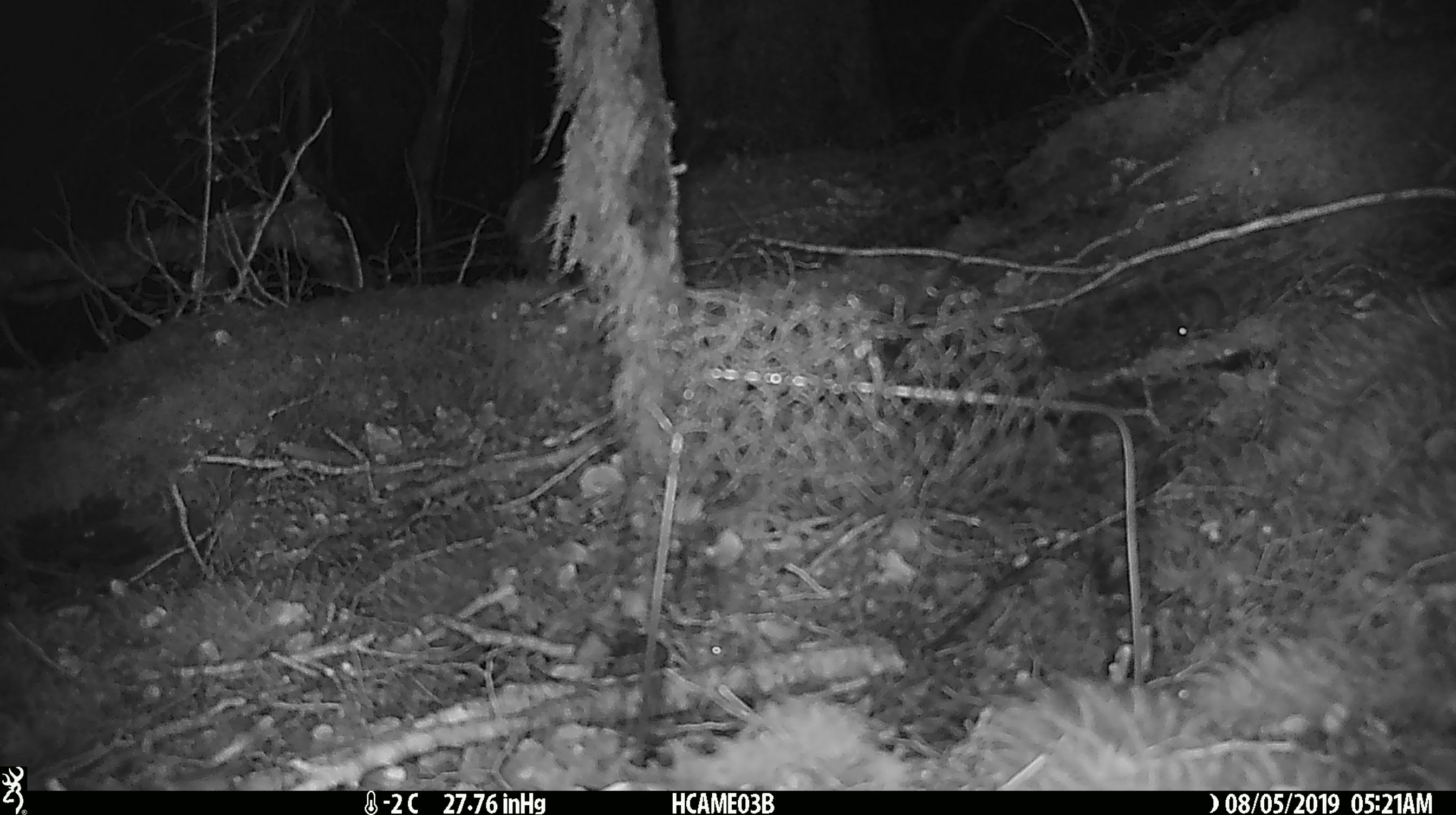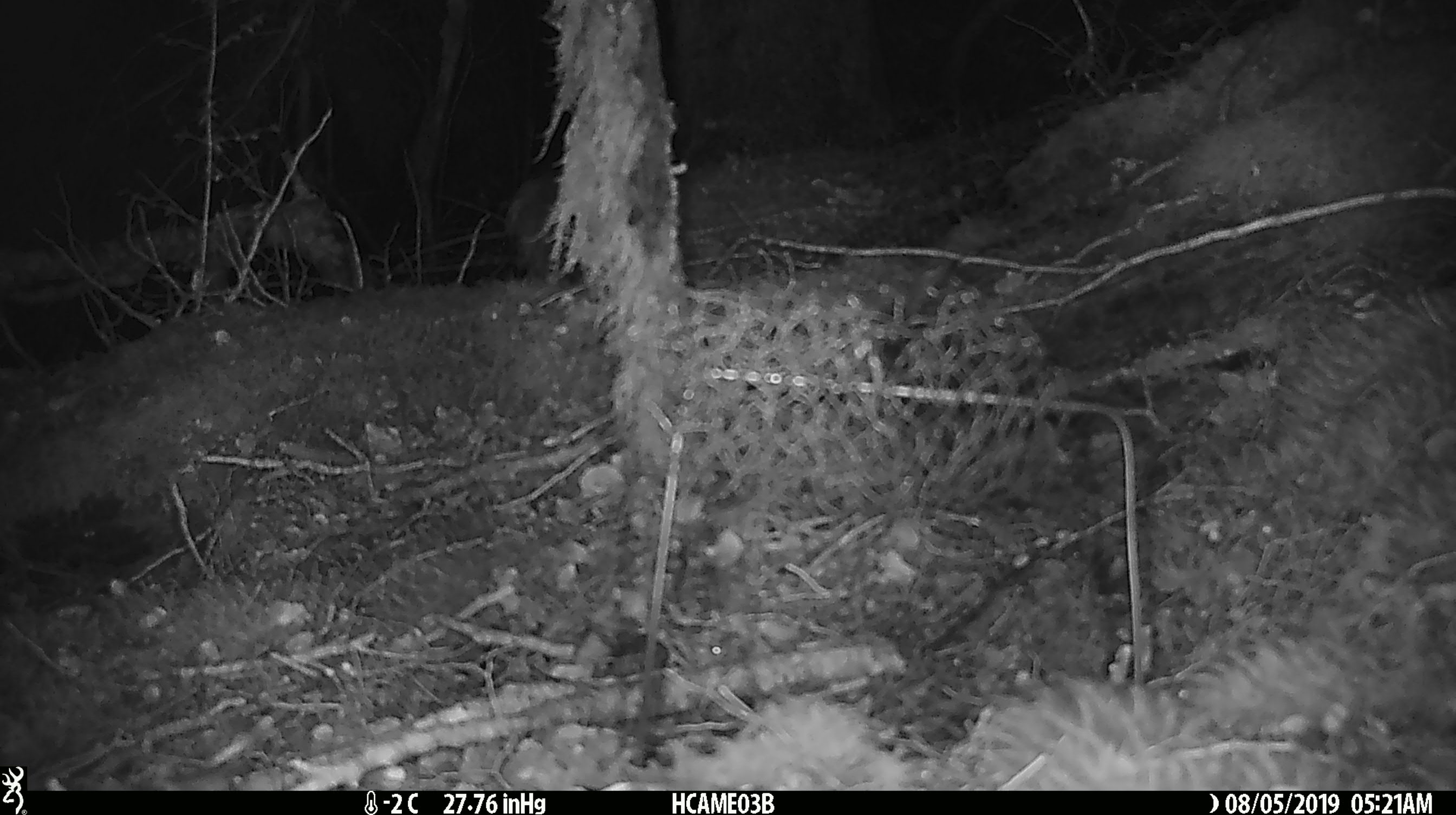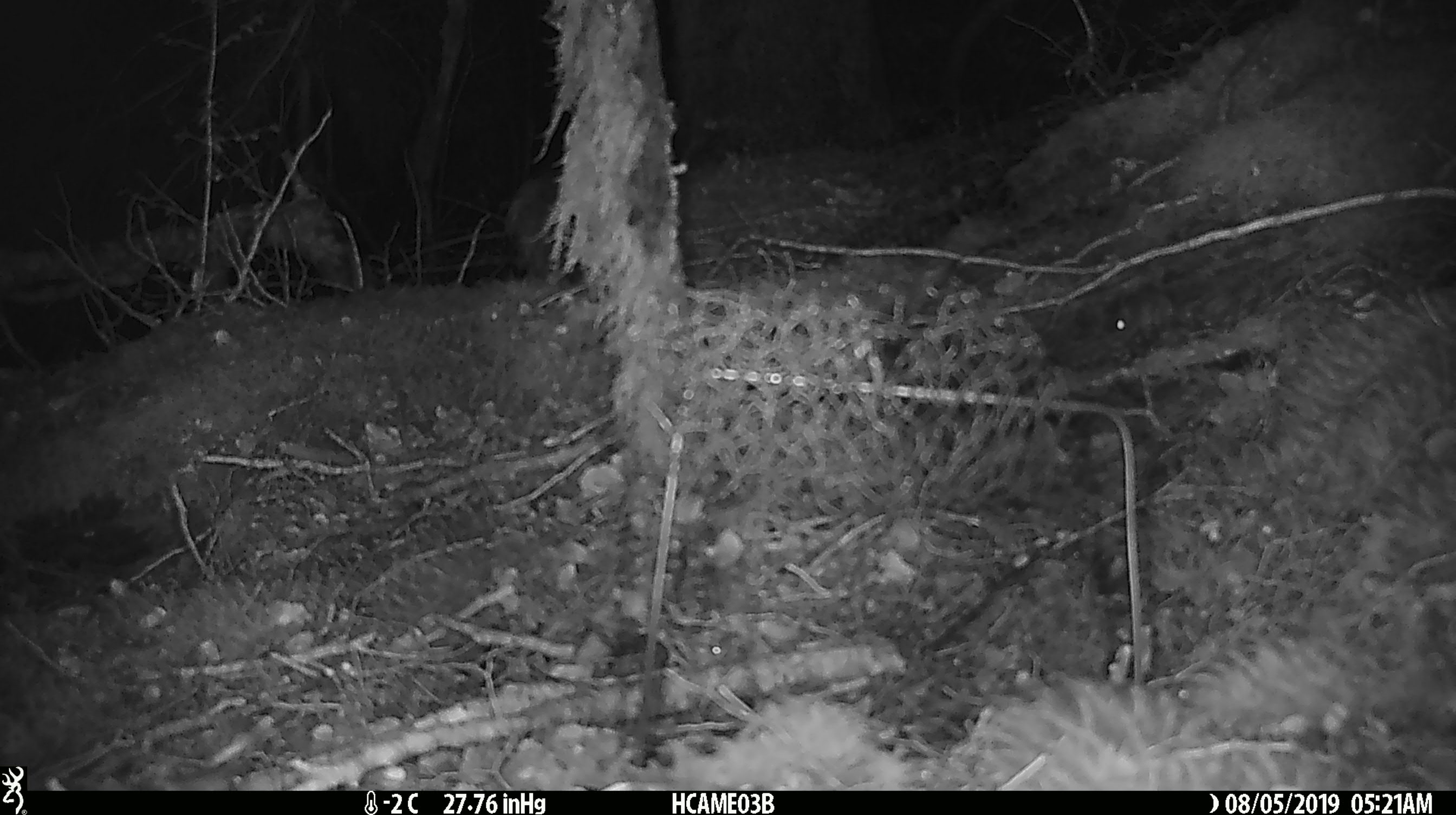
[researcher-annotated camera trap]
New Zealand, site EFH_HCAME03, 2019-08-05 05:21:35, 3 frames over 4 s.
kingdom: Animalia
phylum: Chordata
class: Mammalia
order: Rodentia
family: Muridae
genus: Mus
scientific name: Mus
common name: mouse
Mouse (Mus).